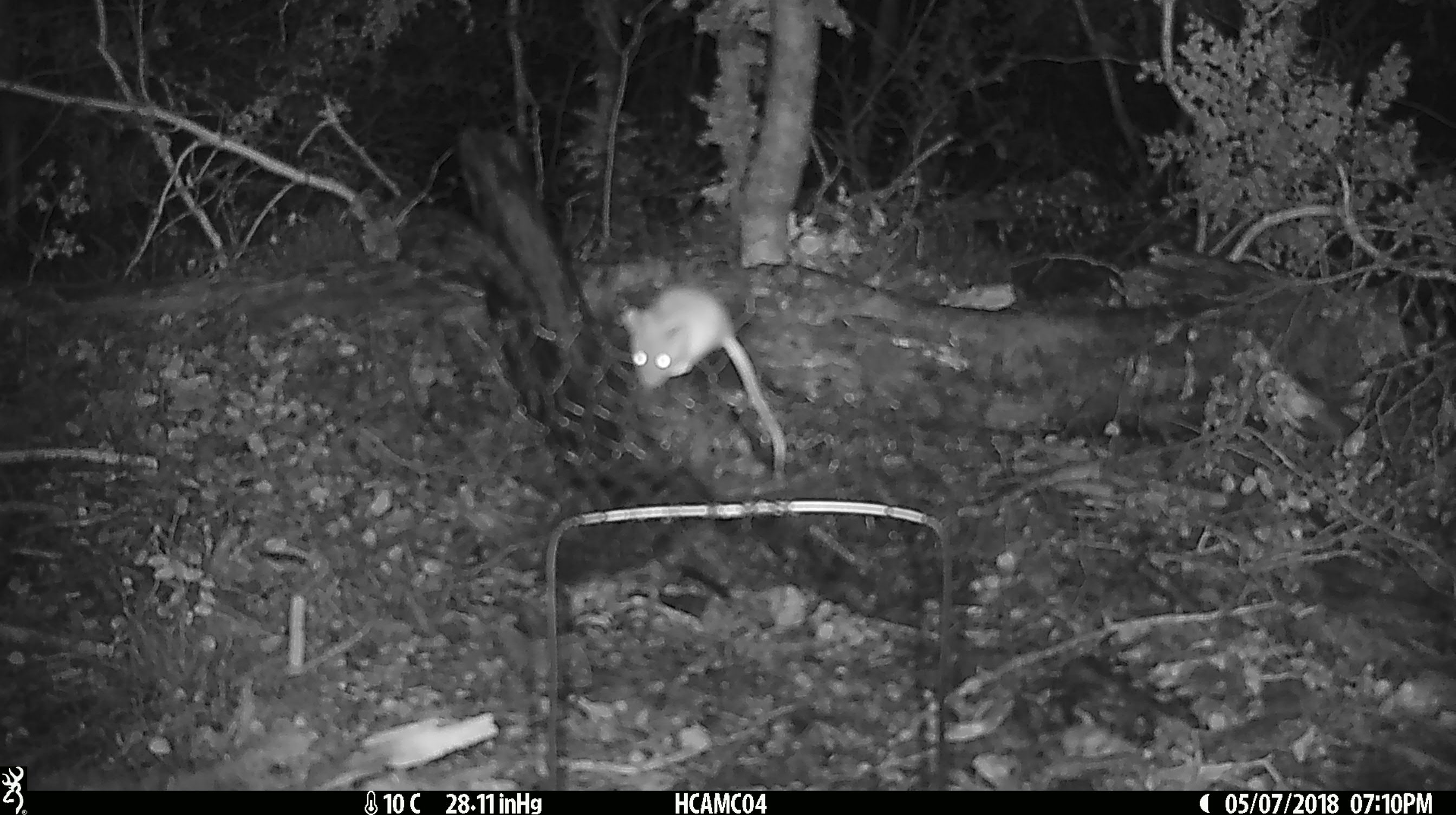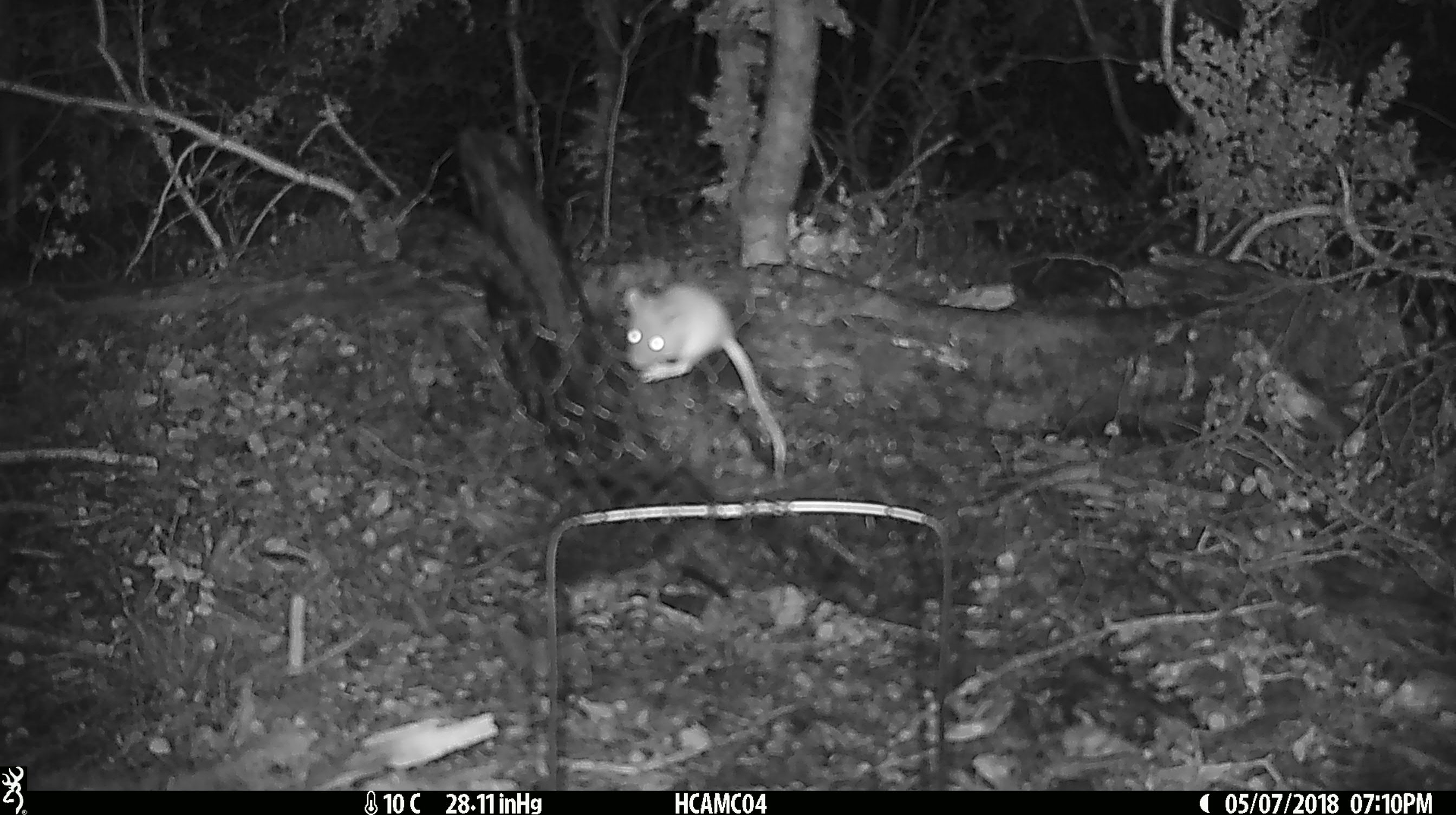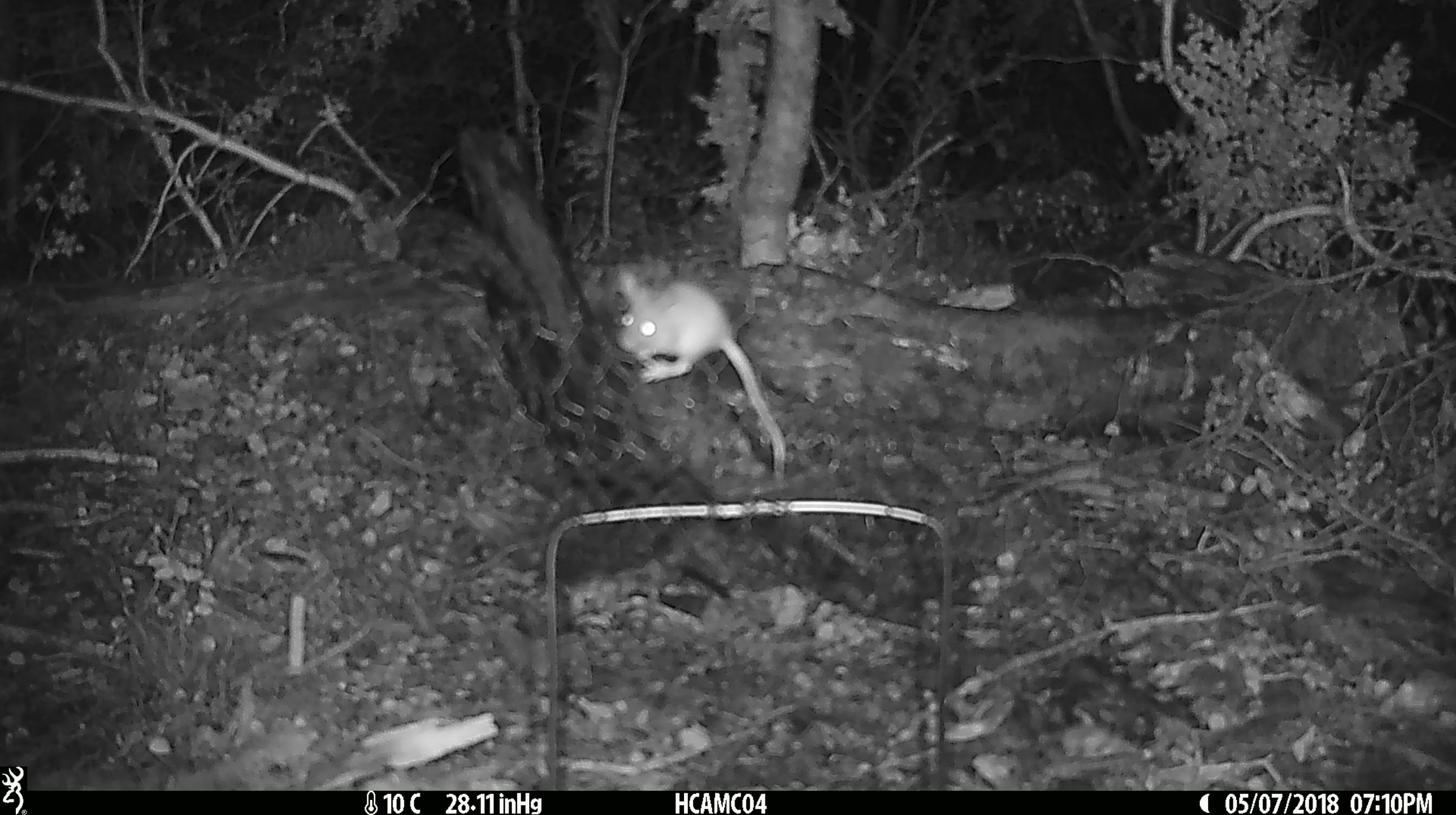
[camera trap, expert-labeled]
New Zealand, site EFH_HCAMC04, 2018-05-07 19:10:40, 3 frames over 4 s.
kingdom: Animalia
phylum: Chordata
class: Mammalia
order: Rodentia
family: Muridae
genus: Mus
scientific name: Mus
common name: mouse